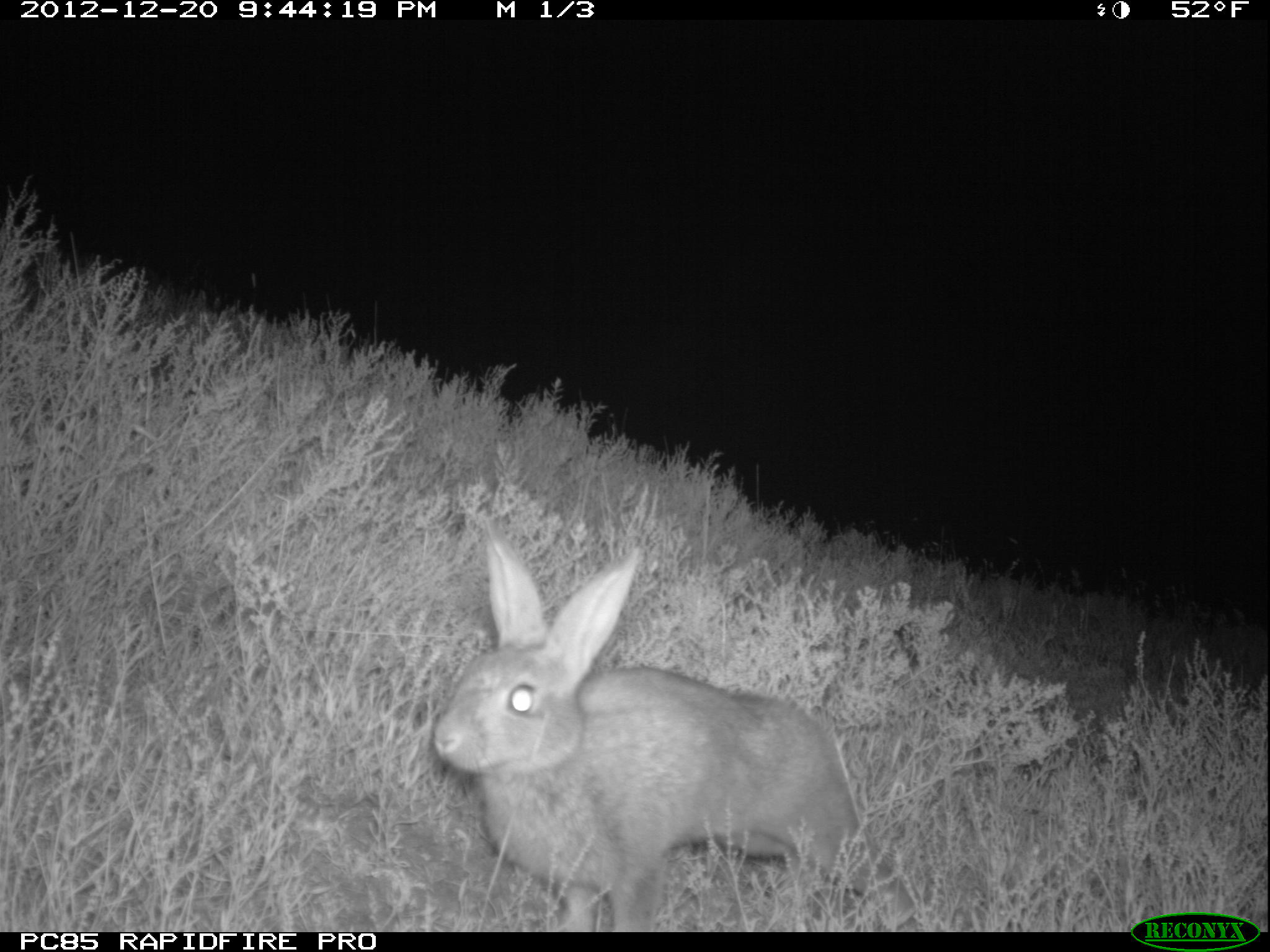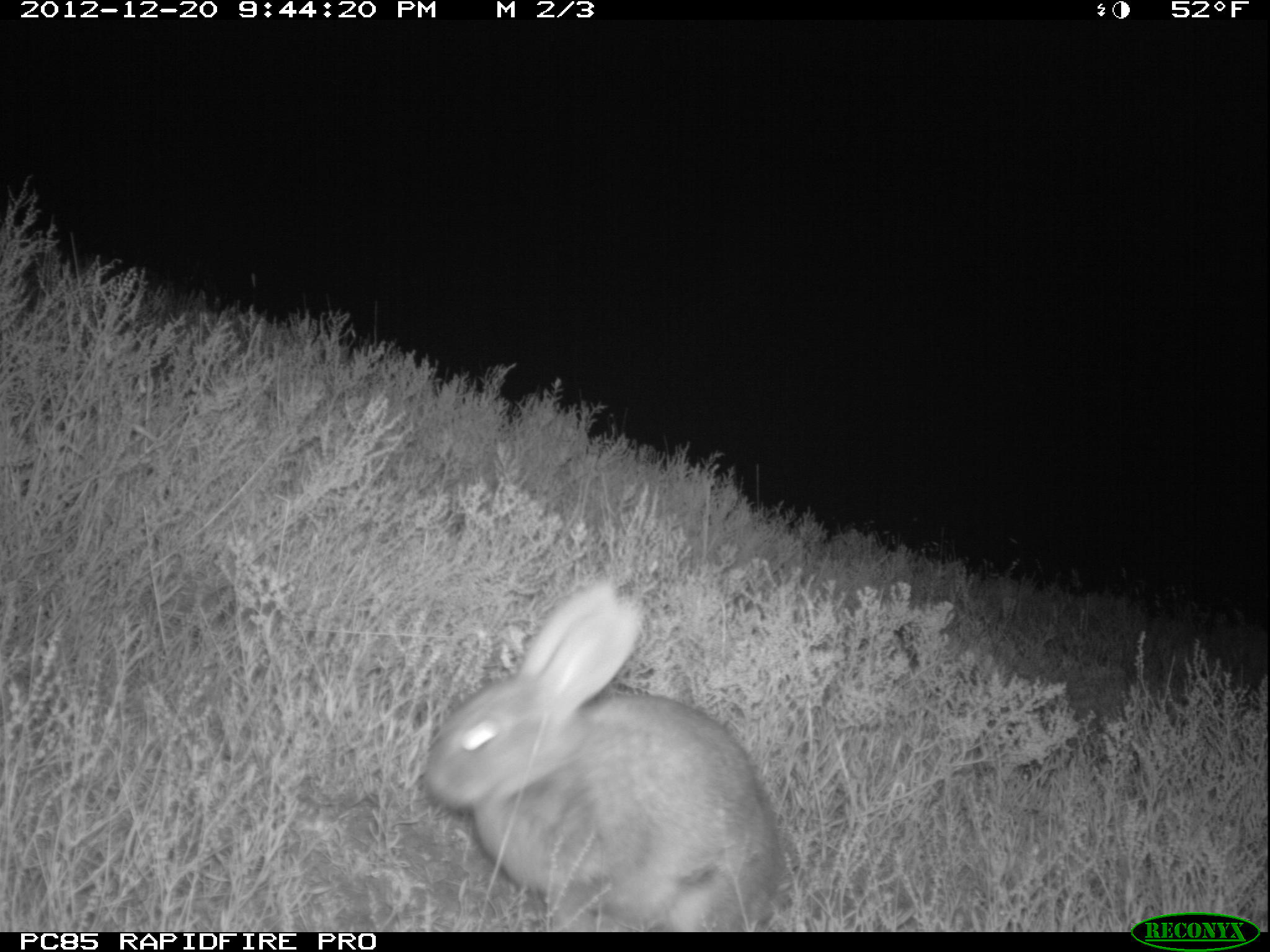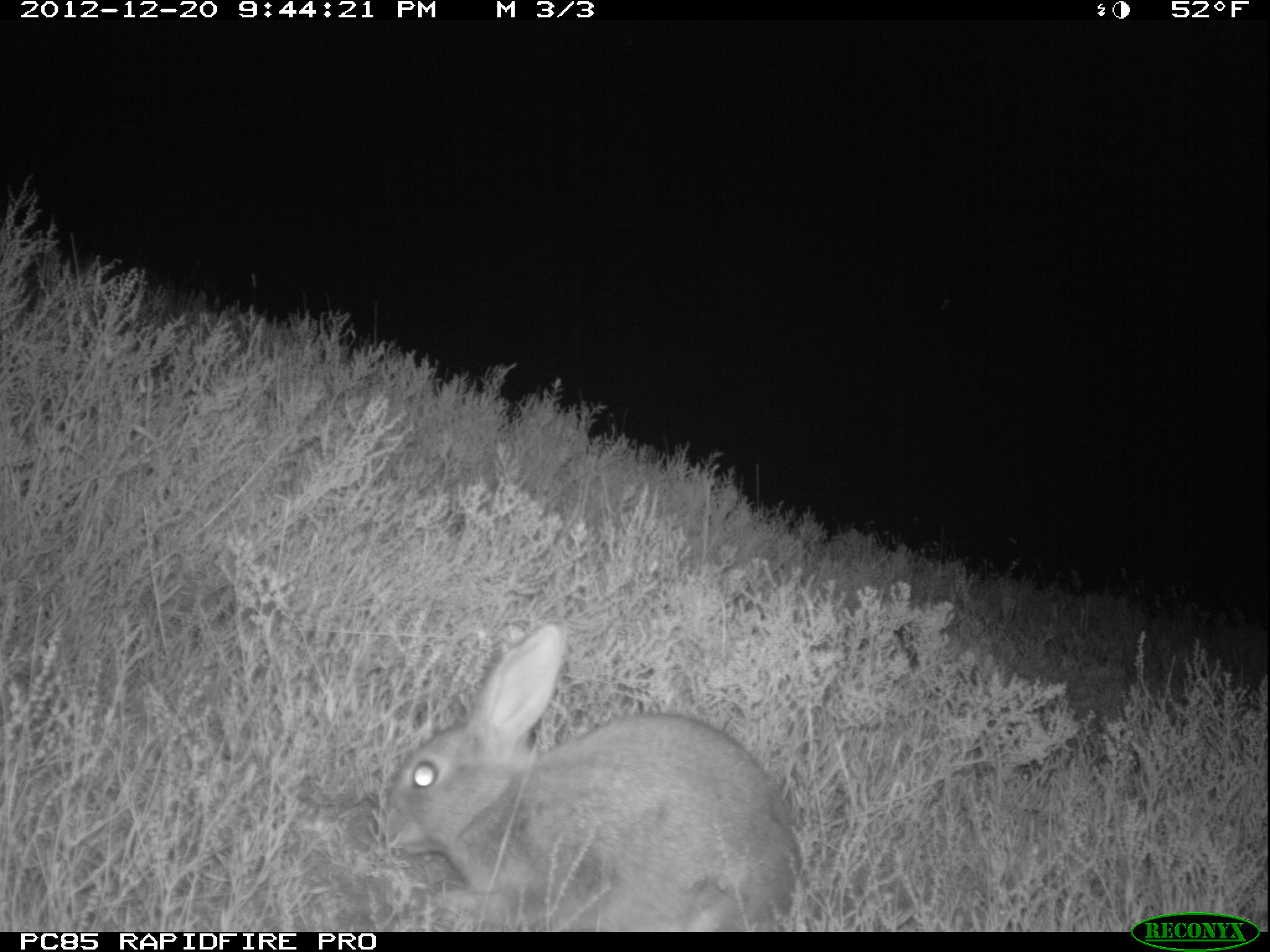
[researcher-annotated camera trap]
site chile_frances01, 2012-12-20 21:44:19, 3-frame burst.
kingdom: Animalia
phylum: Chordata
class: Mammalia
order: Lagomorpha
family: Leporidae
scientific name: Leporidae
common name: rabbits and hares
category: rabbit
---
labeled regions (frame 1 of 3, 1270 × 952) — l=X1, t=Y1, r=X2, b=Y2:
rabbit: l=426, t=531, r=919, b=929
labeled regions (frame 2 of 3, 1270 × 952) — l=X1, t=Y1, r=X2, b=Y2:
rabbit: l=417, t=579, r=782, b=930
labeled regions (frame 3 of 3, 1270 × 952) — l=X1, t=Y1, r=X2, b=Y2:
rabbit: l=376, t=623, r=804, b=933